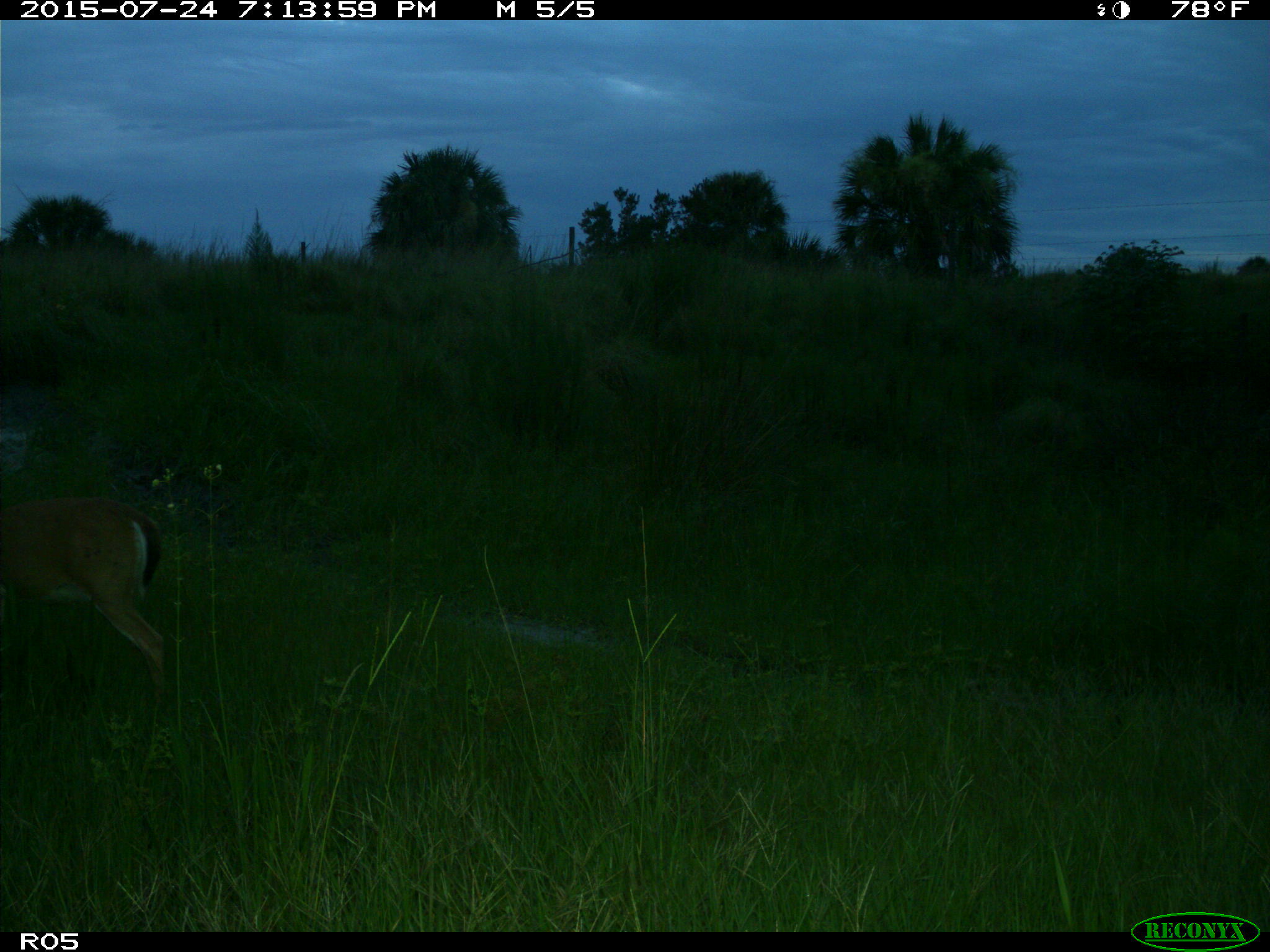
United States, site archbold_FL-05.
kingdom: Animalia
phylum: Chordata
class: Mammalia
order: Artiodactyla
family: Cervidae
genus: Odocoileus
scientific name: Odocoileus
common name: deer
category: unidentified deer